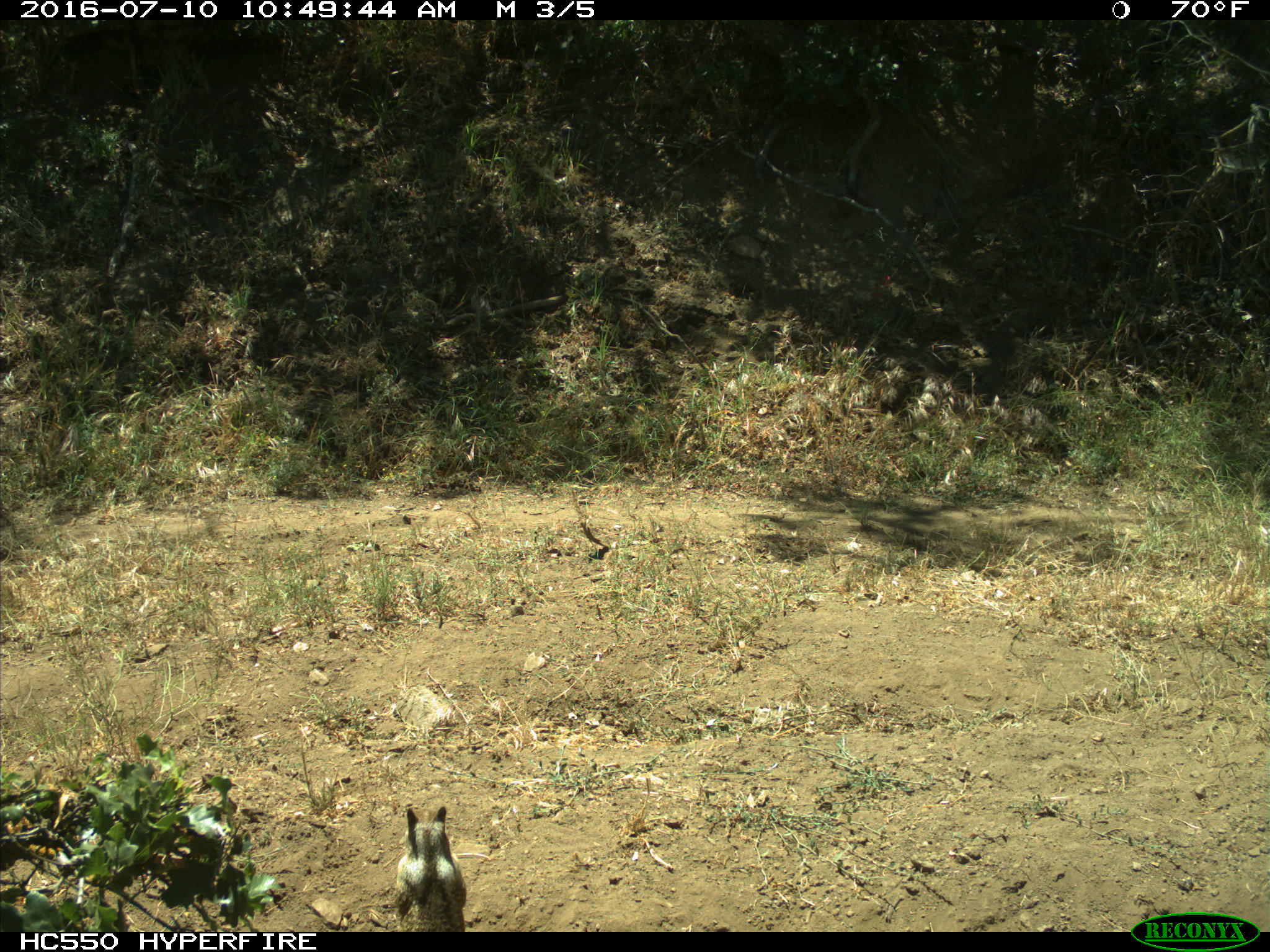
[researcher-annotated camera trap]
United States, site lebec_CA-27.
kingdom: Animalia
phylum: Chordata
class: Mammalia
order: Rodentia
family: Sciuridae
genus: Otospermophilus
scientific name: Otospermophilus beecheyi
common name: california ground squirrel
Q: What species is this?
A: Otospermophilus beecheyi (california ground squirrel).